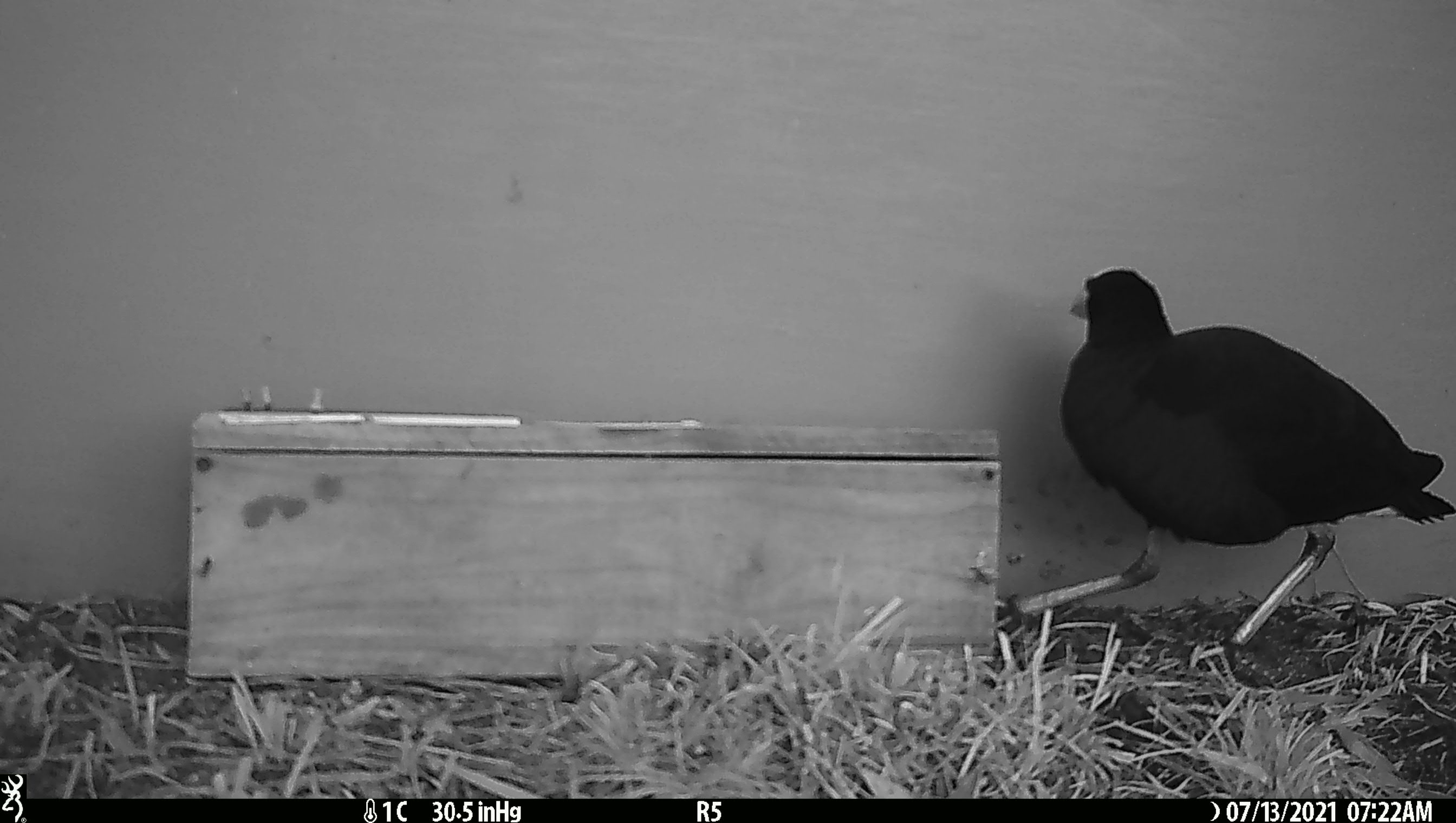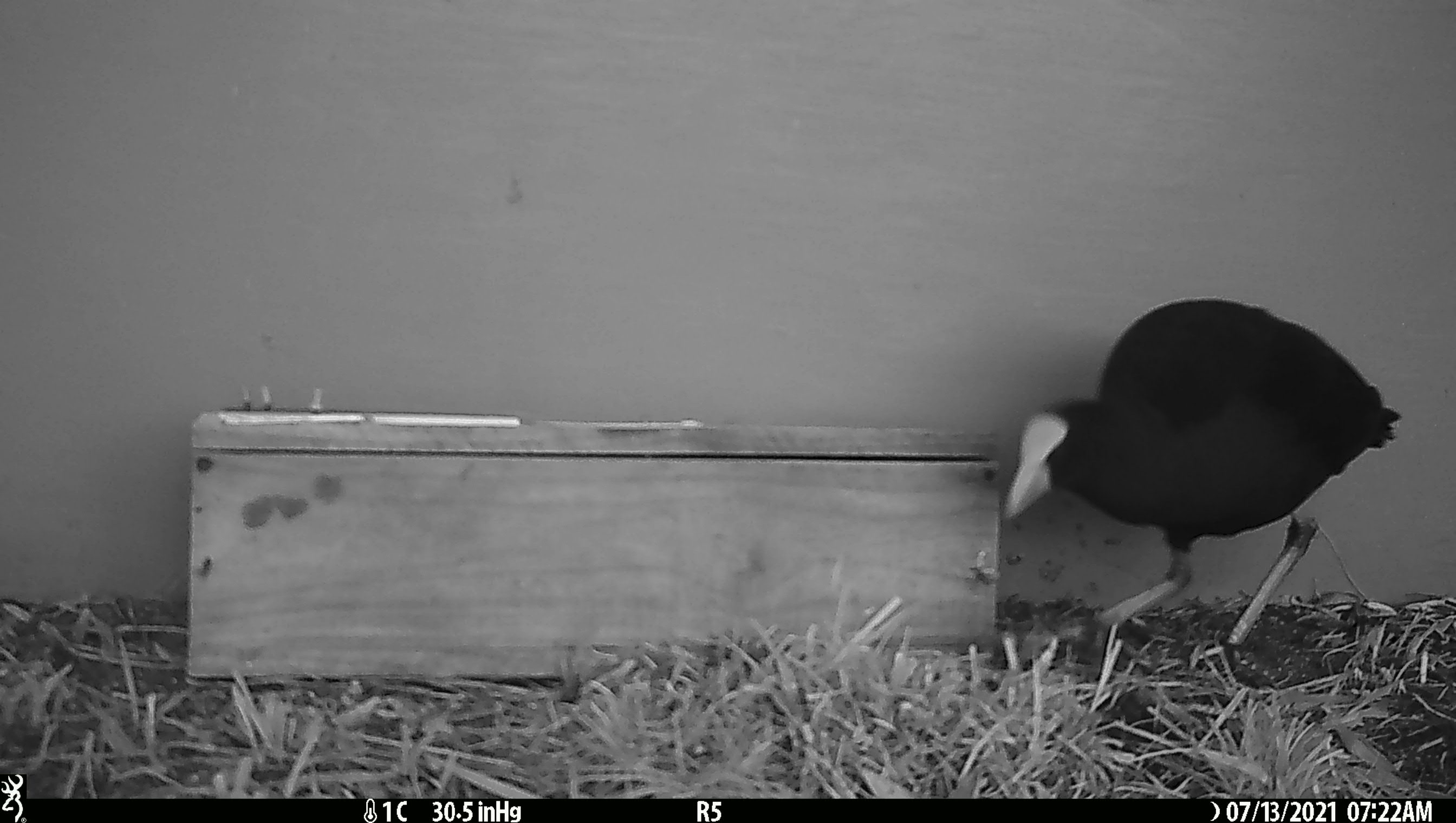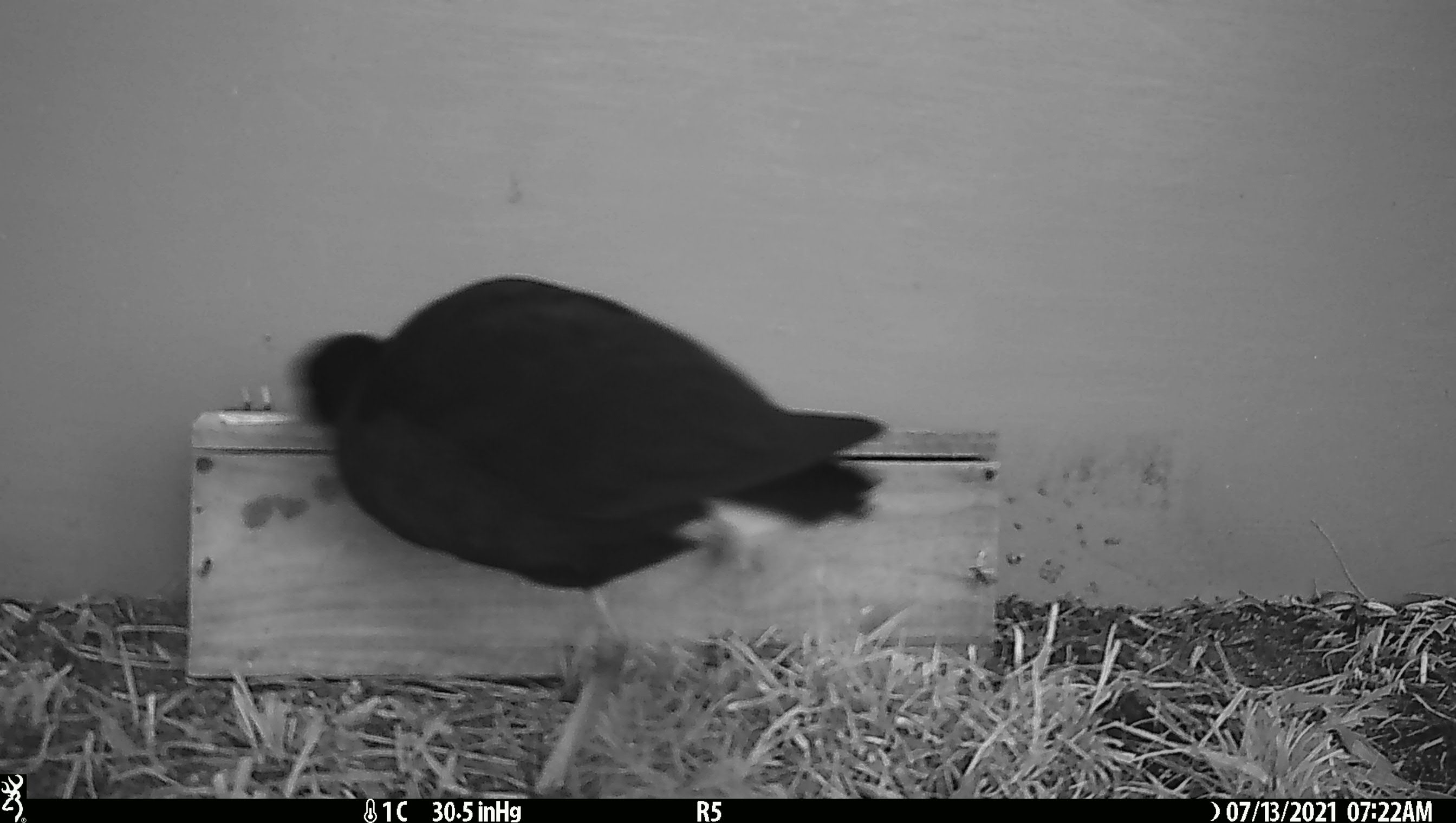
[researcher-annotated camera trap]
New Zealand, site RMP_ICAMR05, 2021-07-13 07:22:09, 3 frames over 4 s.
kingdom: Animalia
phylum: Chordata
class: Aves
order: Gruiformes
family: Rallidae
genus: Porphyrio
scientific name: Porphyrio melanotus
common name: australasian swamphen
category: pukeko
Pukeko (australasian swamphen) (Porphyrio melanotus).